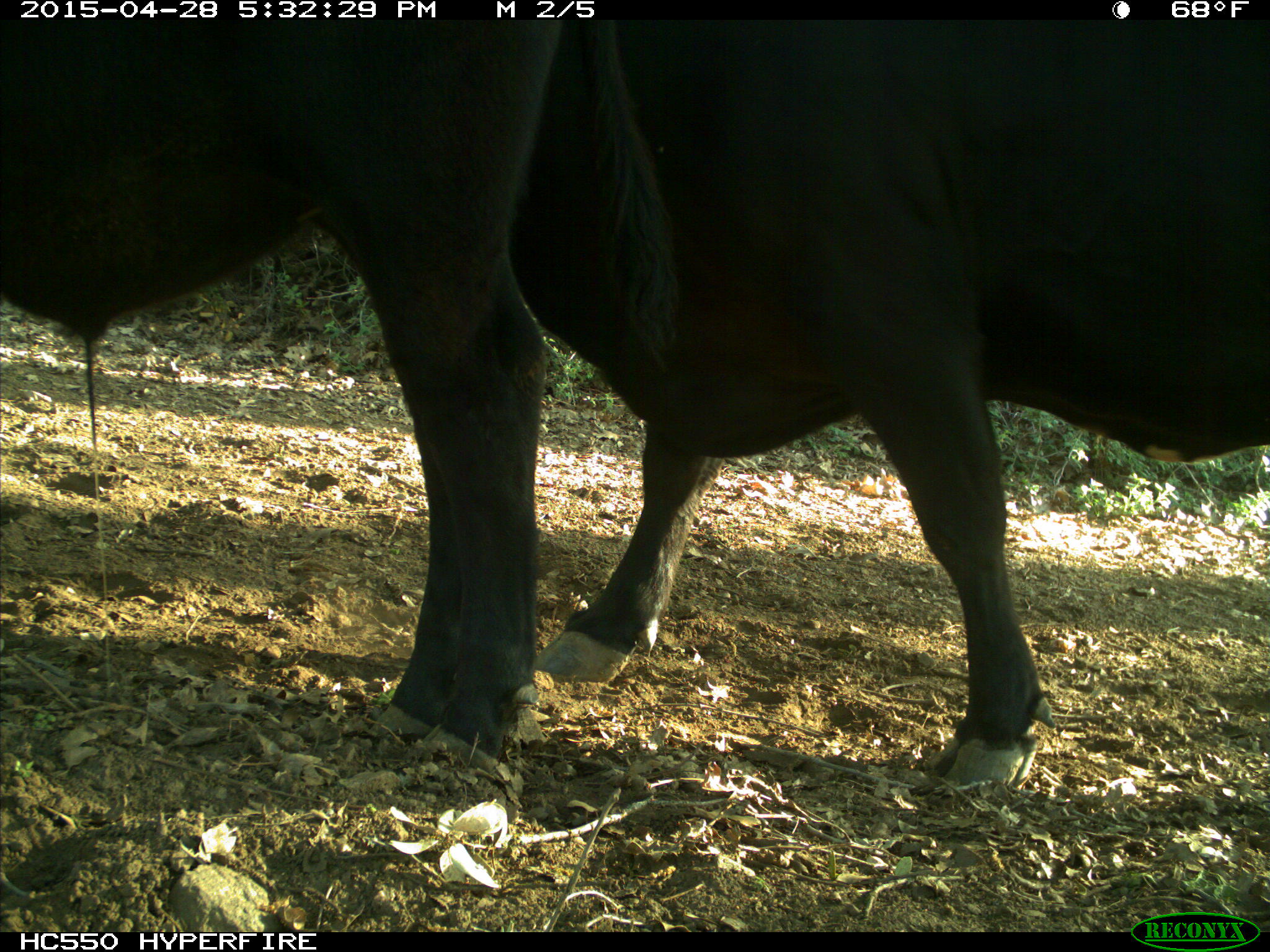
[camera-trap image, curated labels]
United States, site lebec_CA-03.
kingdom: Animalia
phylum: Chordata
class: Mammalia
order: Artiodactyla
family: Bovidae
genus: Bos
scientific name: Bos taurus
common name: domestic cow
Bos taurus (domestic cow).